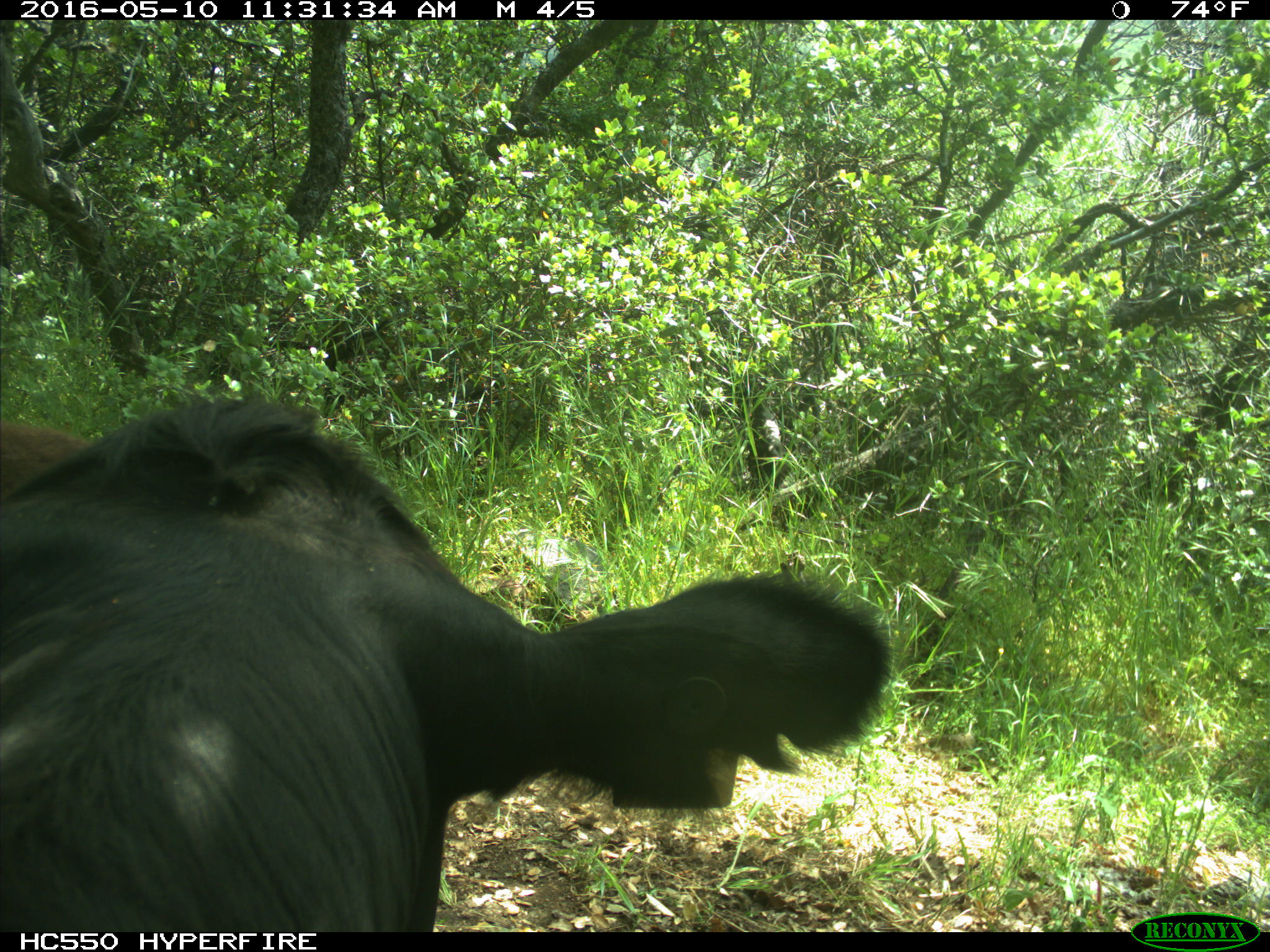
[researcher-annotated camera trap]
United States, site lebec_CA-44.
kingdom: Animalia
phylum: Chordata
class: Mammalia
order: Artiodactyla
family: Bovidae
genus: Bos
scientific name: Bos taurus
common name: domestic cow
Bos taurus (domestic cow).